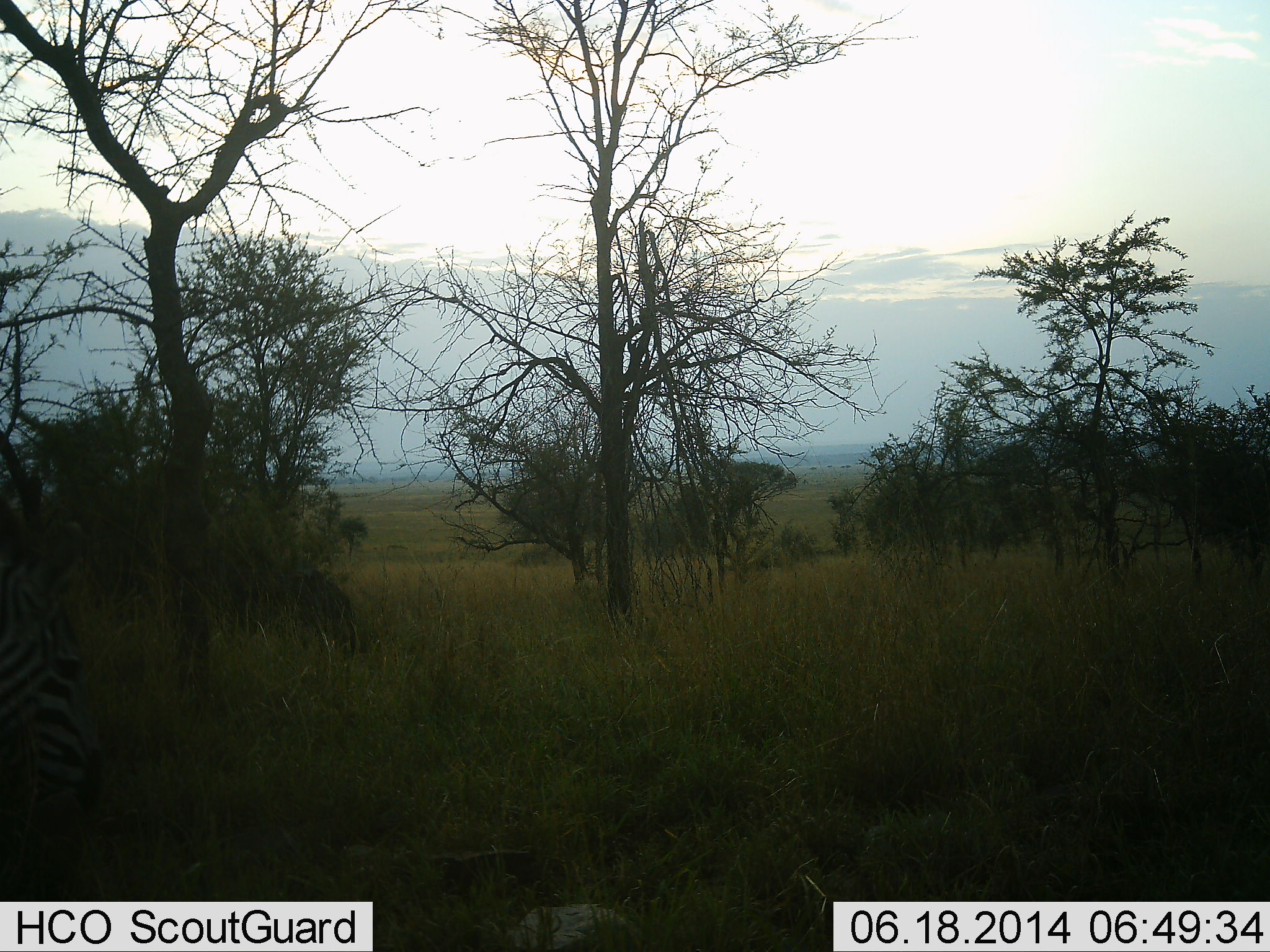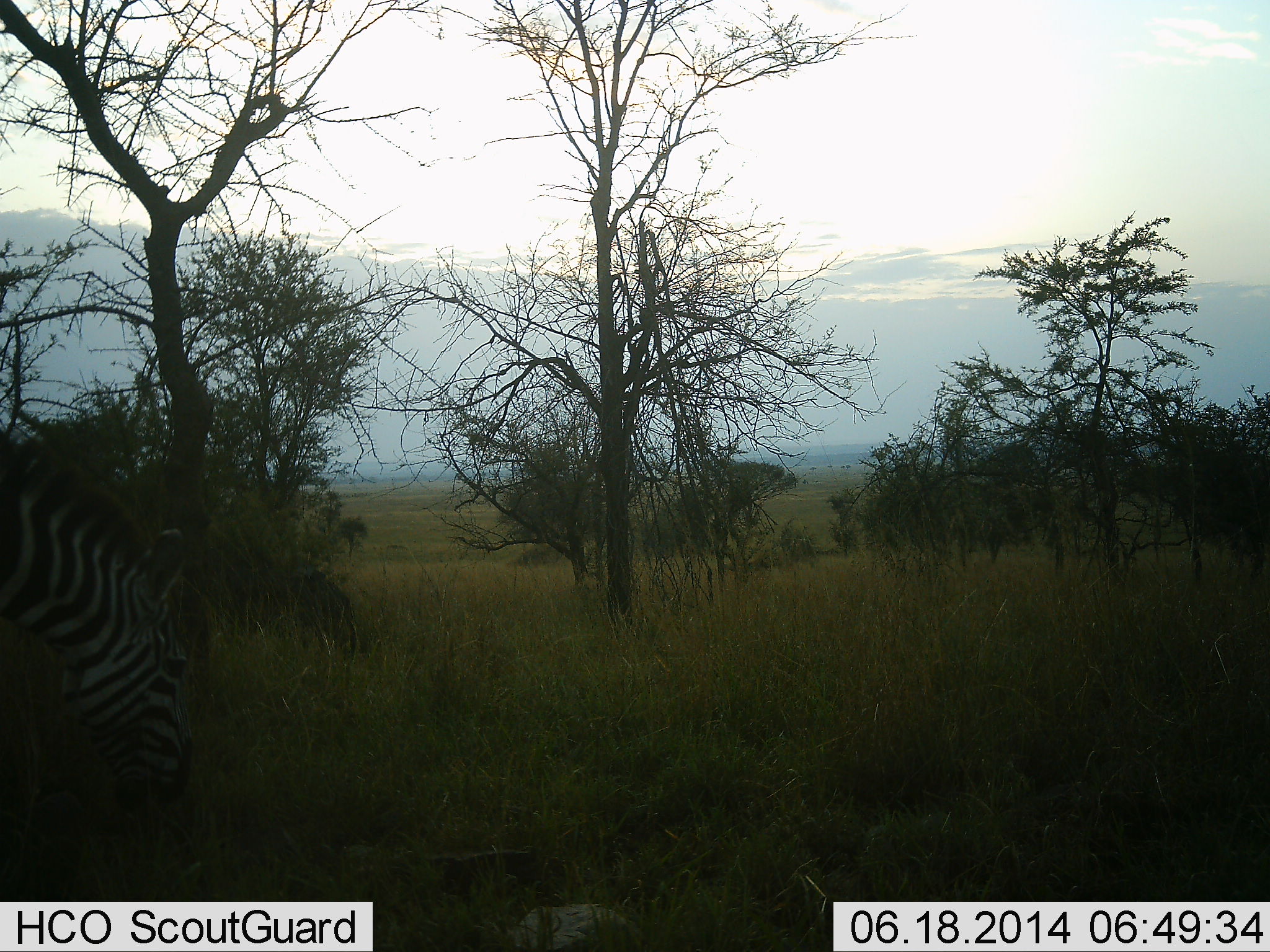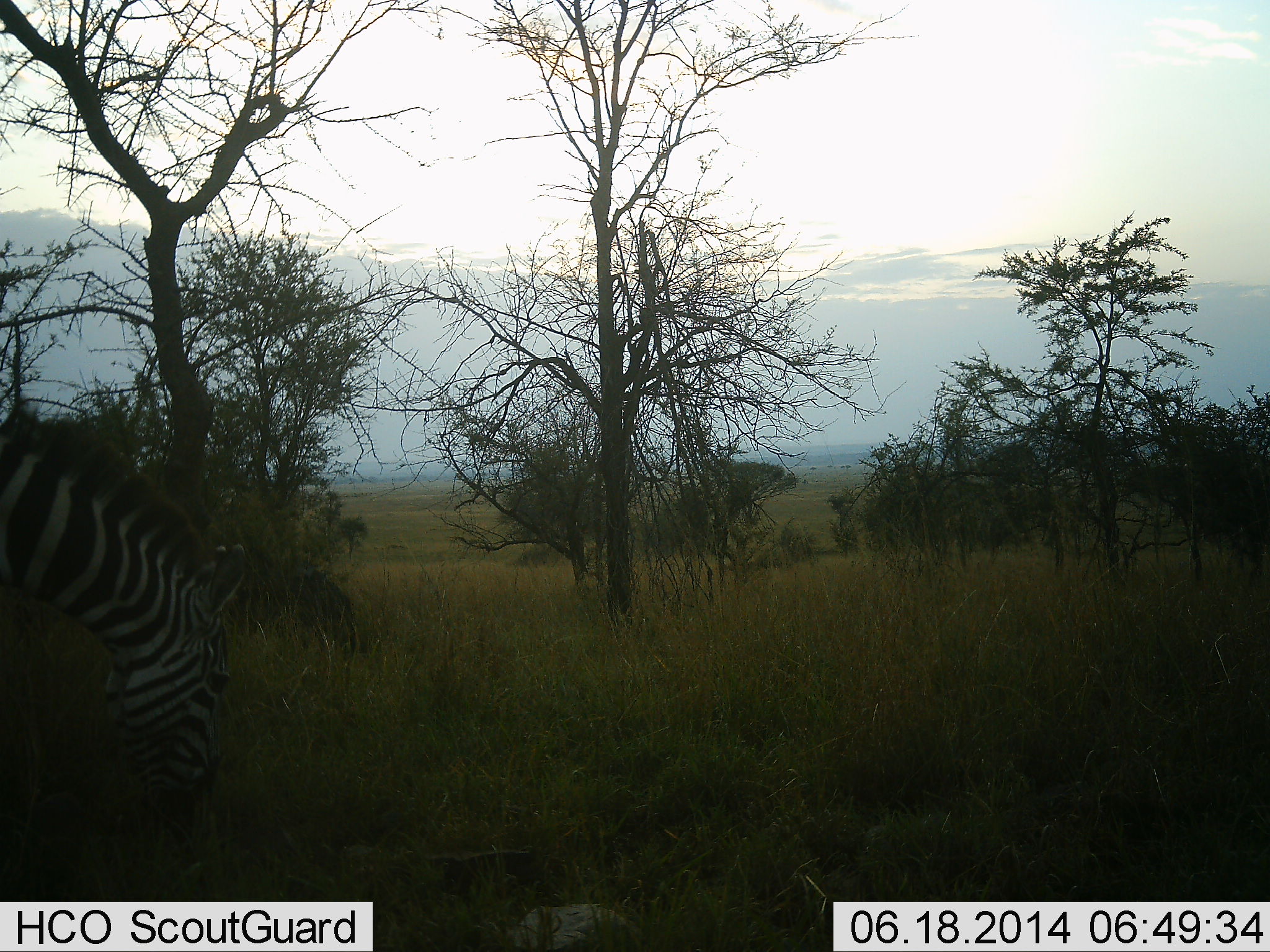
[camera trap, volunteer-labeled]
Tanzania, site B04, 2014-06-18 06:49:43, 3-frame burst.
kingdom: Animalia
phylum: Chordata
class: Mammalia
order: Perissodactyla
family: Equidae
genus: Equus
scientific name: Equus quagga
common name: plains zebra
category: zebra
Zebra (plains zebra) (Equus quagga), count 1. Behavior (volunteer vote fractions): standing 10%, resting 0%, moving 40%, interacting 0%. Young present (vote fraction): 0%. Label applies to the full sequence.